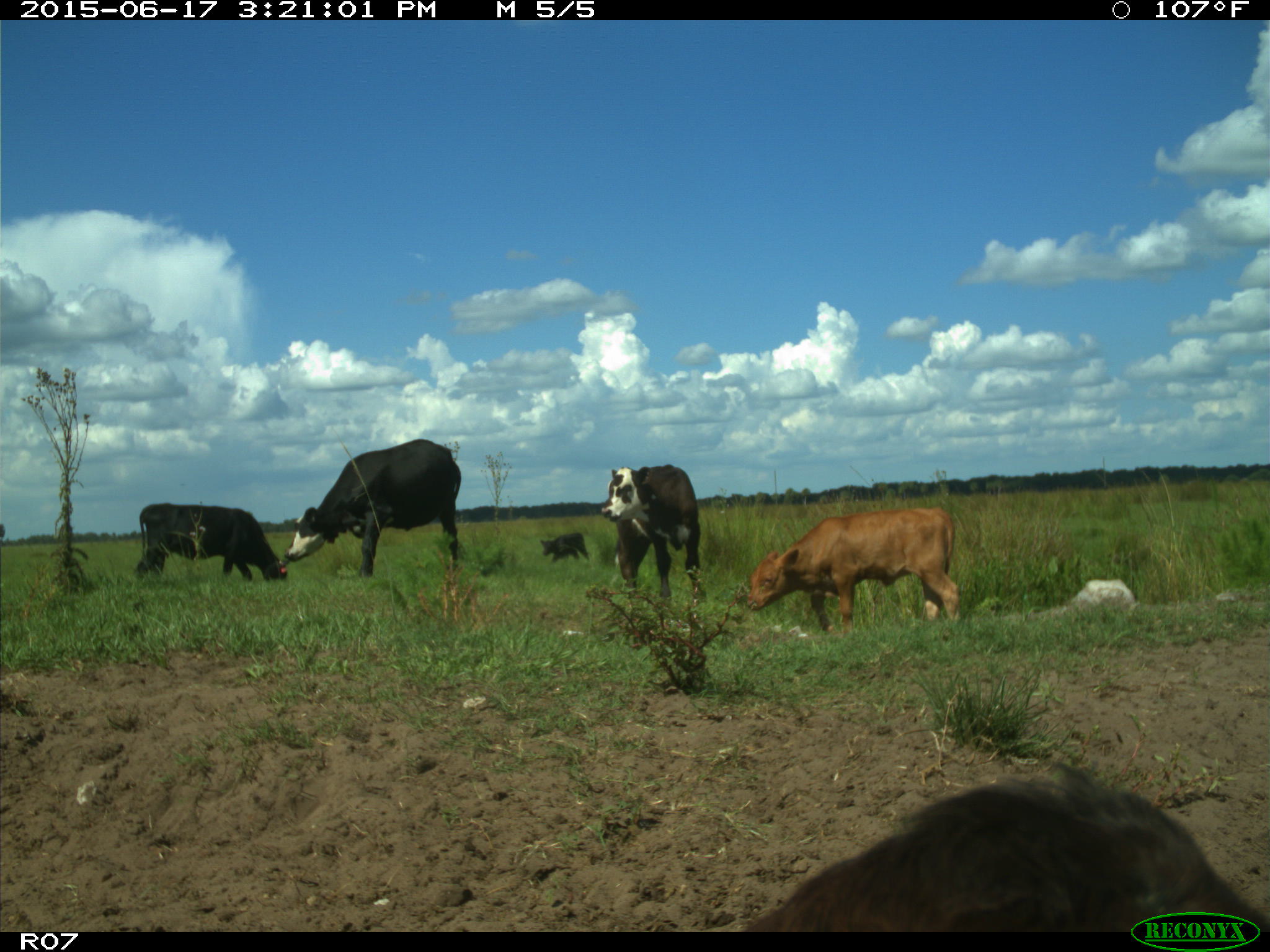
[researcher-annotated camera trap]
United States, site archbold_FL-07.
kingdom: Animalia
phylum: Chordata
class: Mammalia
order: Artiodactyla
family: Bovidae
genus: Bos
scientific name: Bos taurus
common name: domestic cow